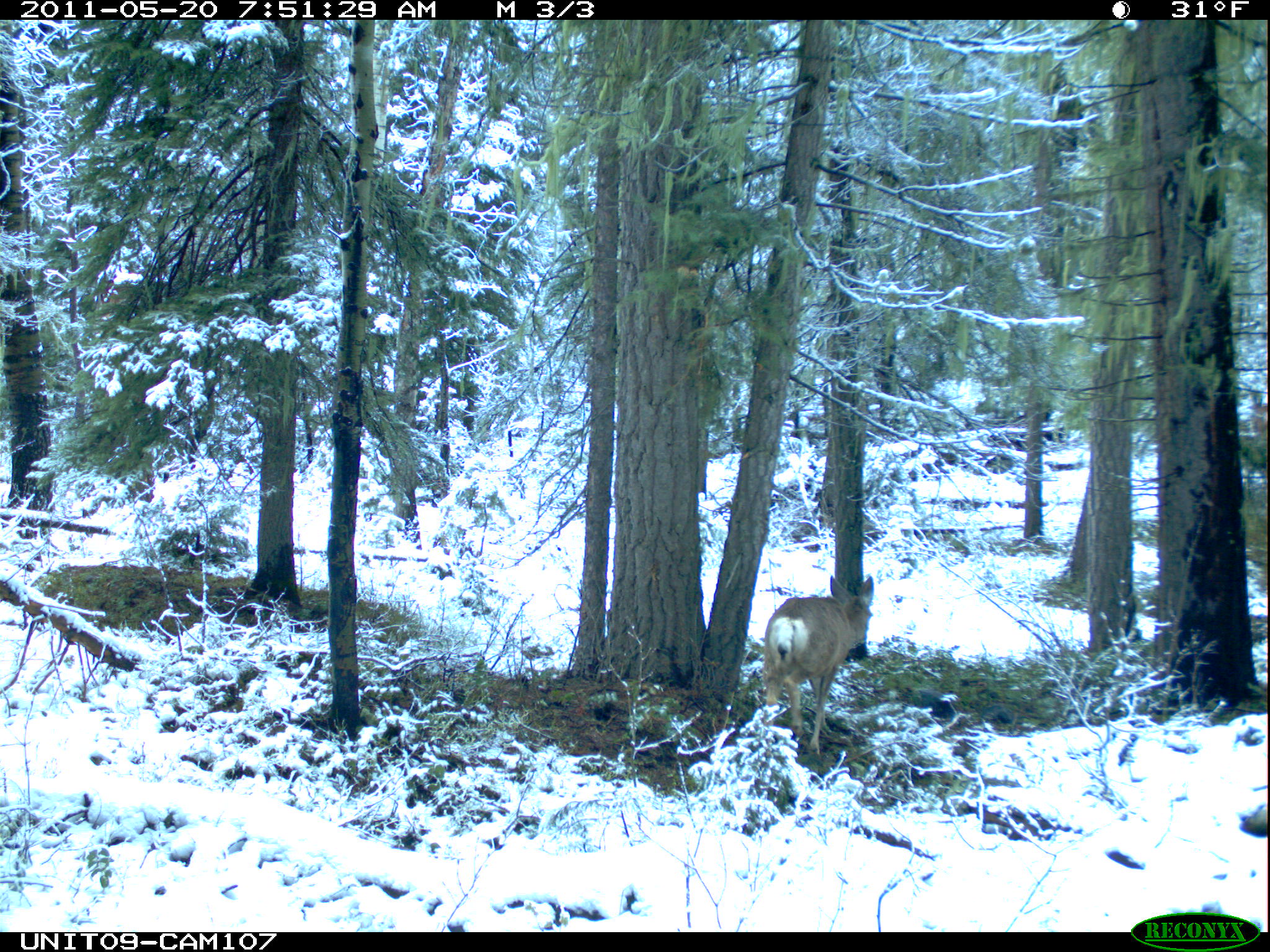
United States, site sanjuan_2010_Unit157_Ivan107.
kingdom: Animalia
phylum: Chordata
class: Mammalia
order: Artiodactyla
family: Cervidae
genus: Odocoileus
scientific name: Odocoileus hemionus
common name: mule deer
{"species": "Odocoileus hemionus (mule deer)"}